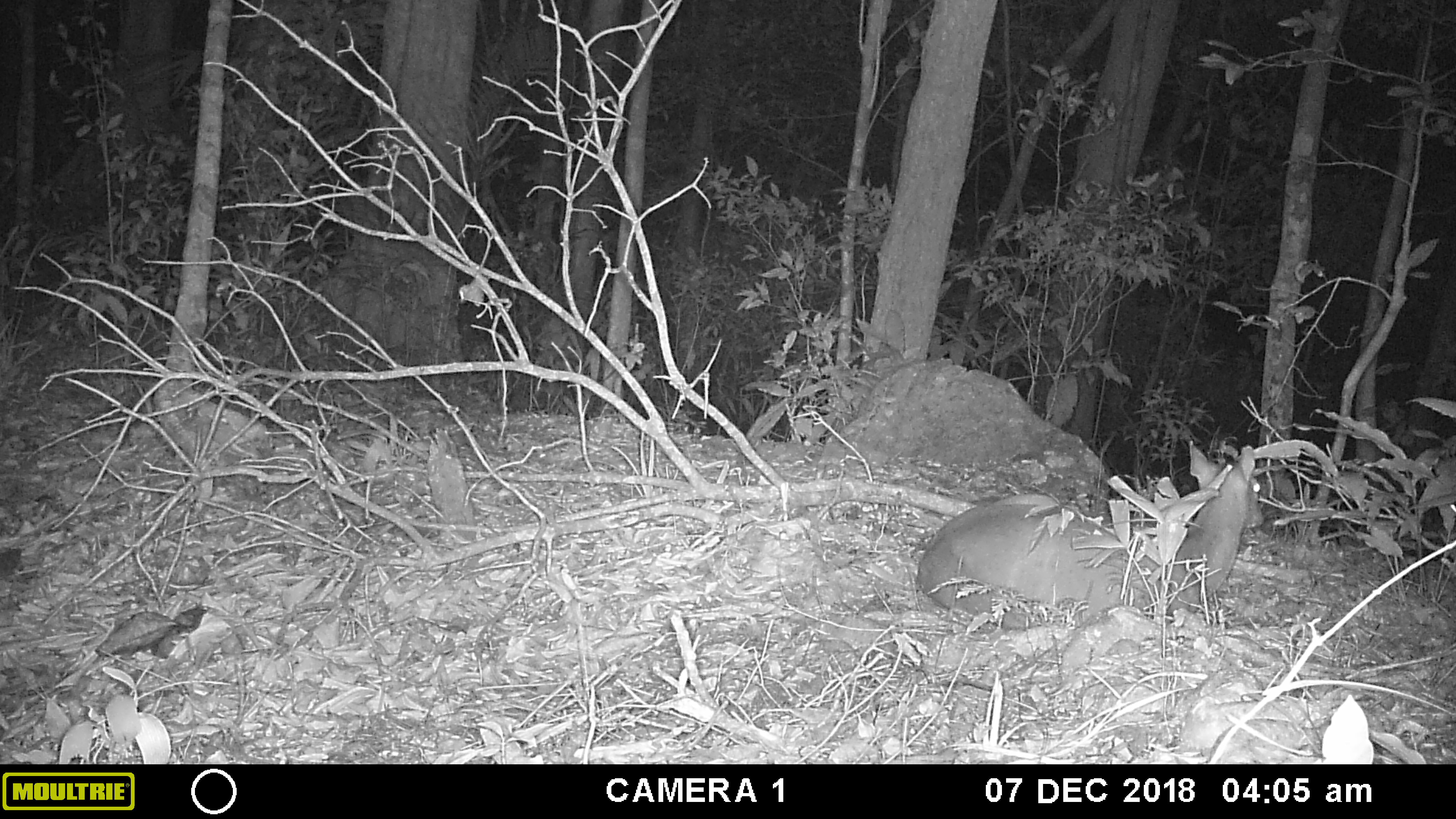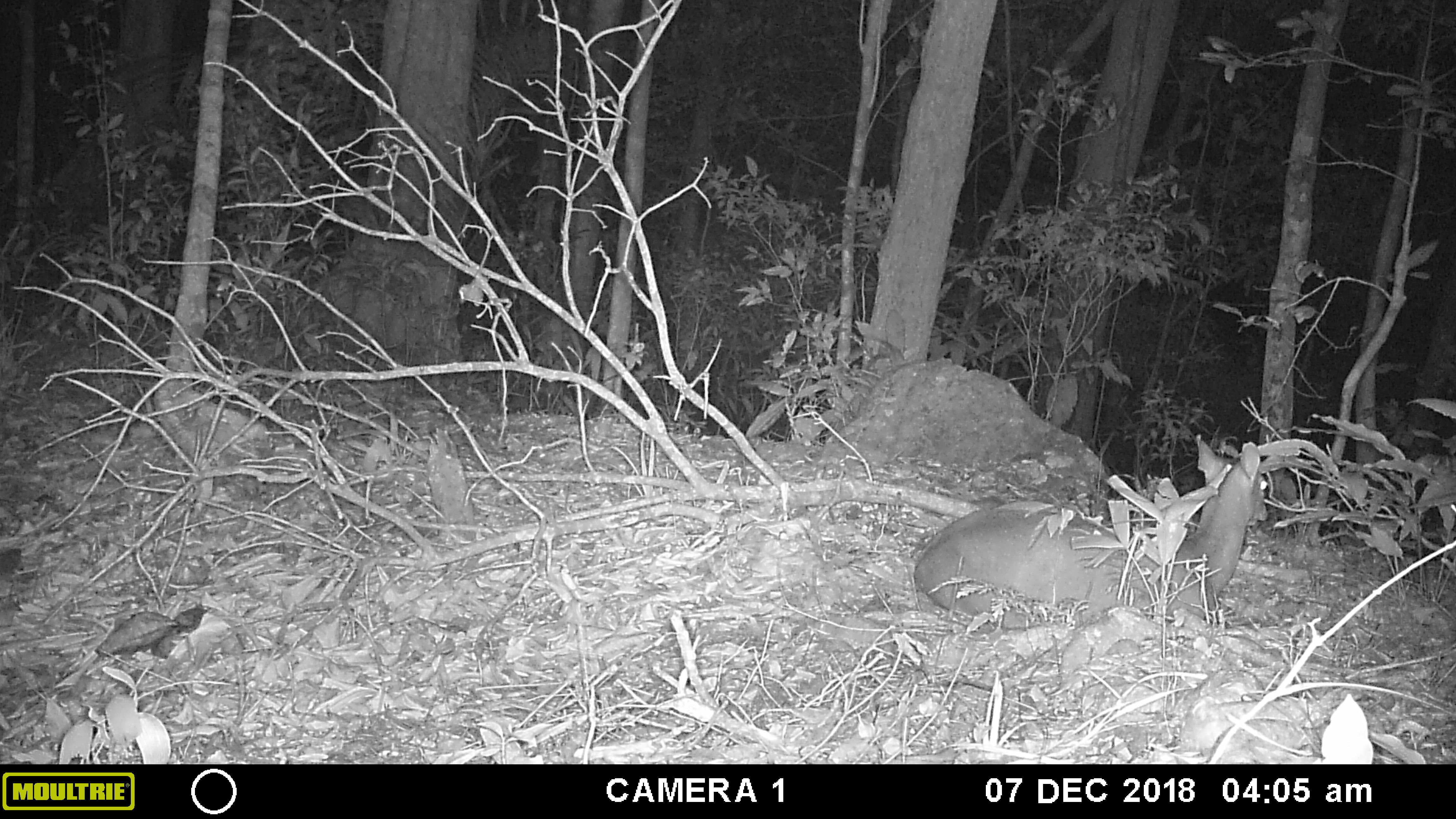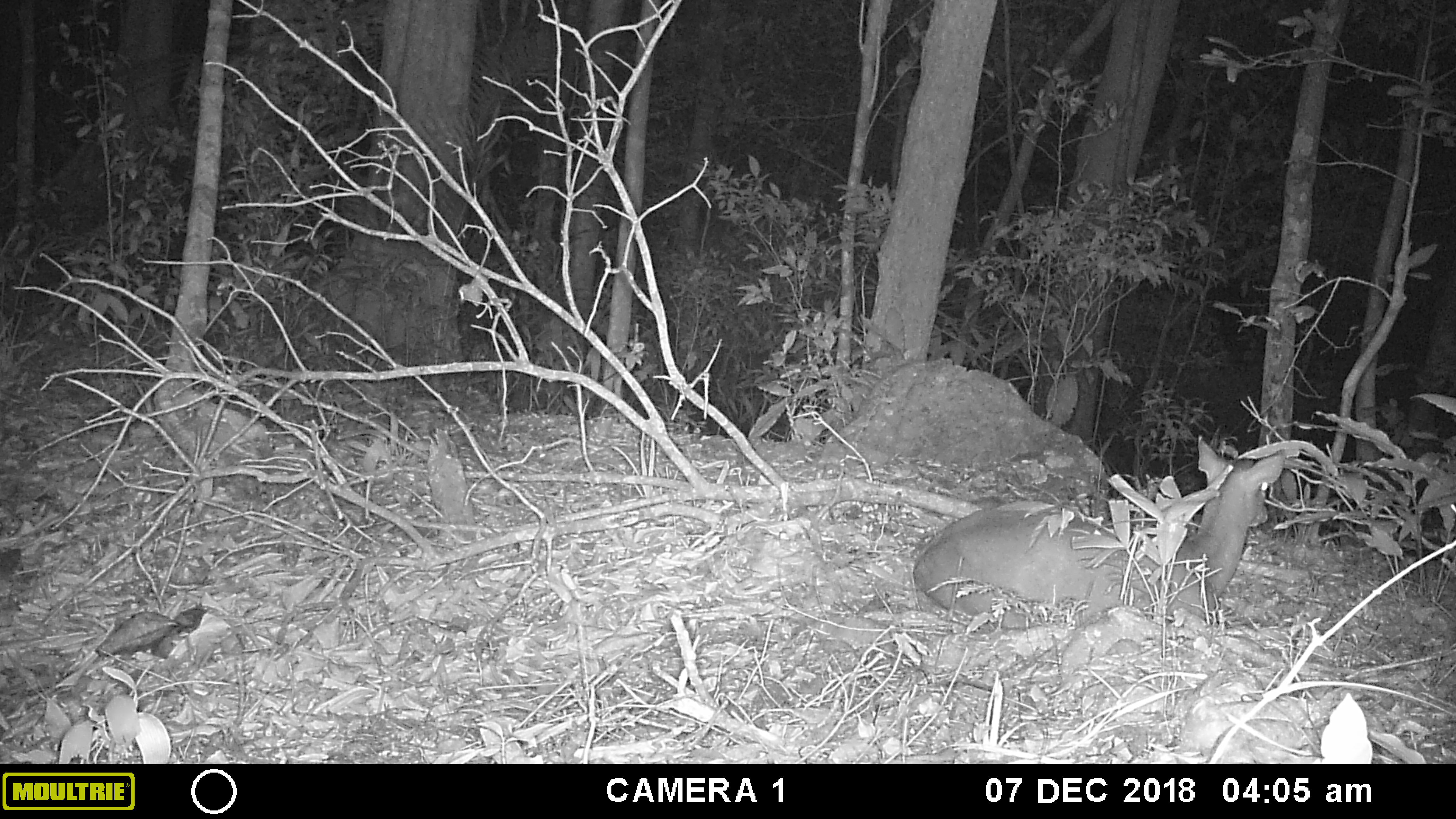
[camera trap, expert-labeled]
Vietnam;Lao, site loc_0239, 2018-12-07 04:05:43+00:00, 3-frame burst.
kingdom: Animalia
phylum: Chordata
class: Mammalia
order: Artiodactyla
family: Cervidae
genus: Muntiacus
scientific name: Muntiacus vuquangensis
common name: large-antlered muntjac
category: large antlered muntjac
Large antlered muntjac (large-antlered muntjac) (Muntiacus vuquangensis). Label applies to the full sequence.